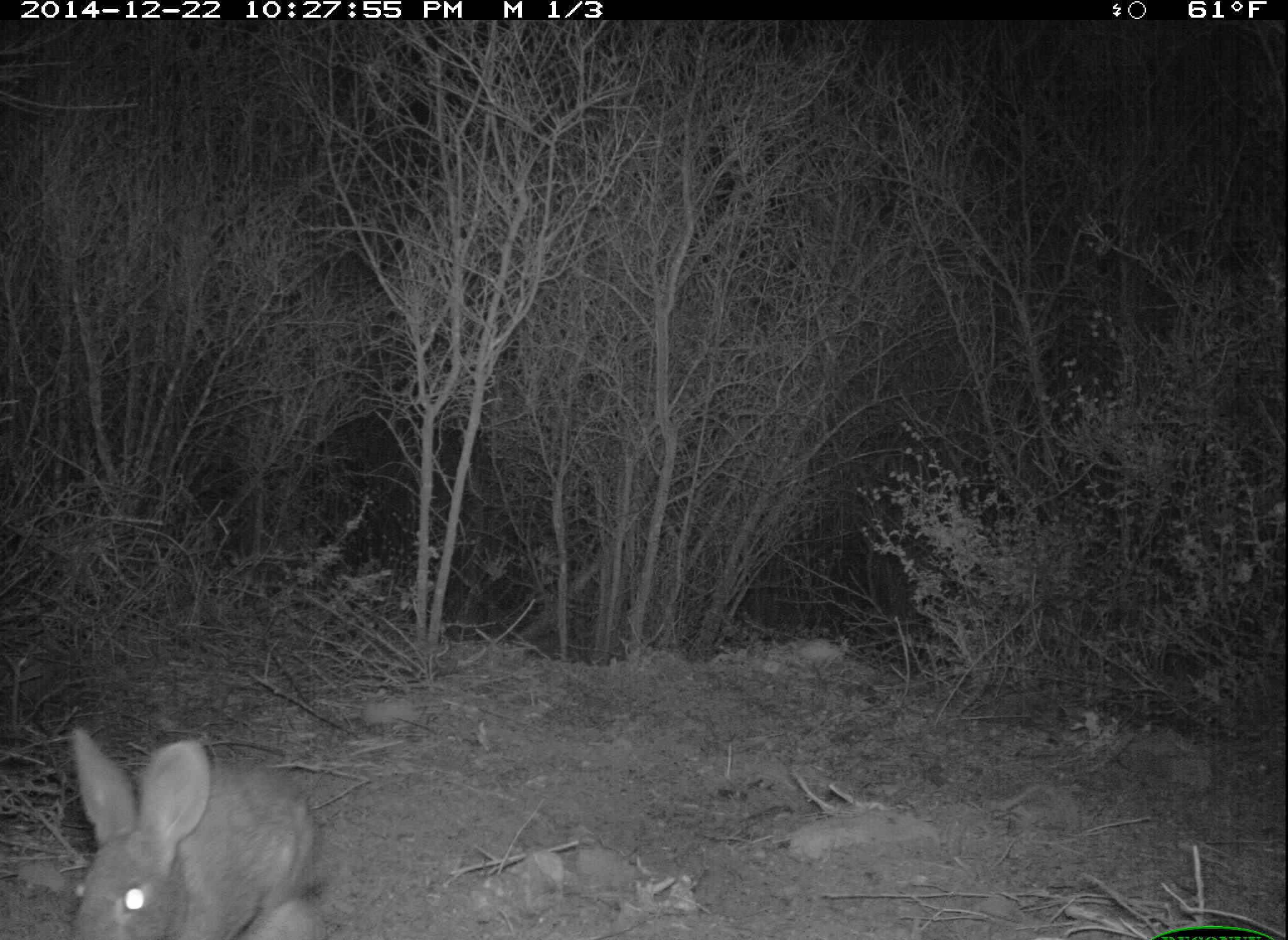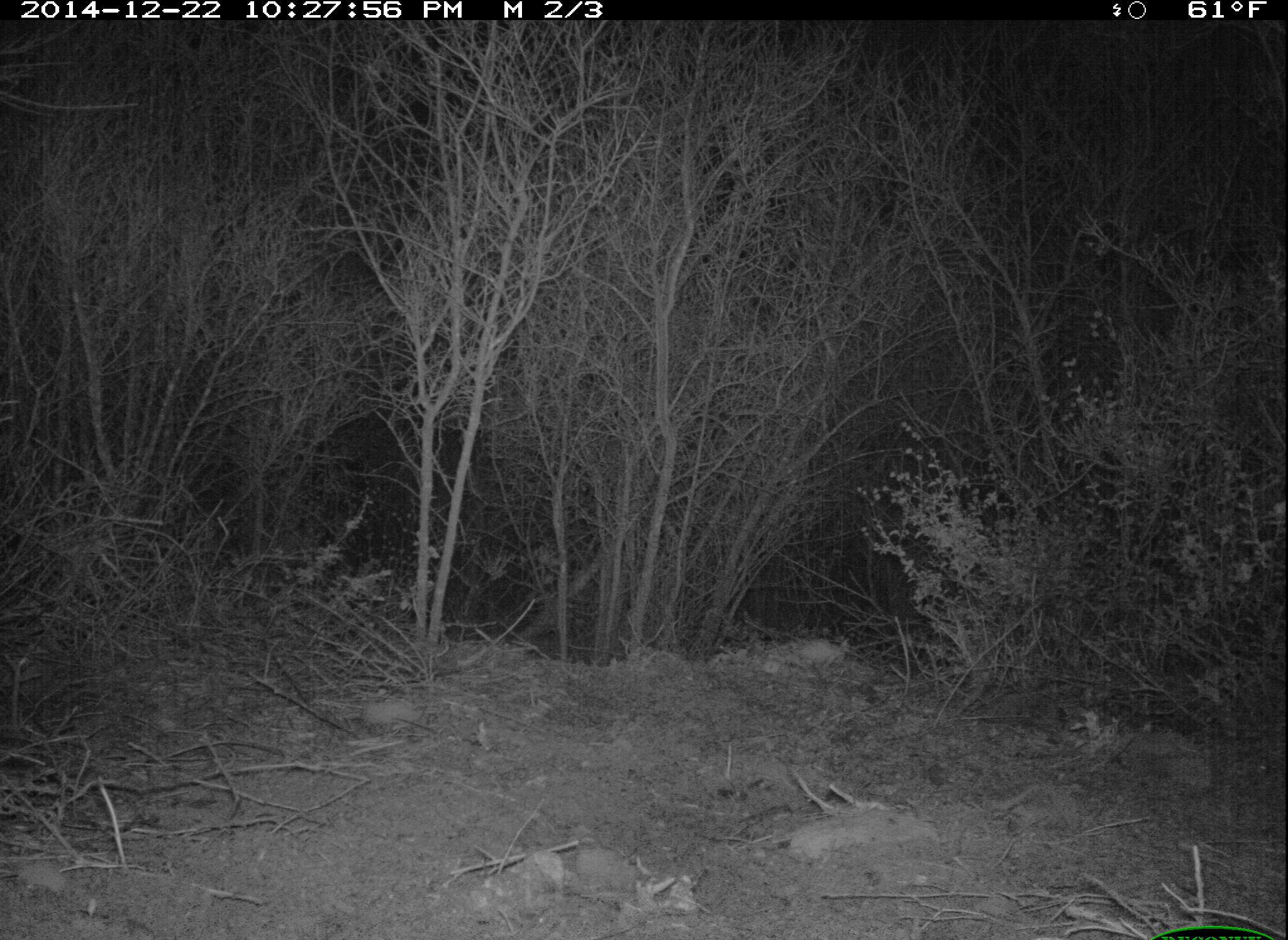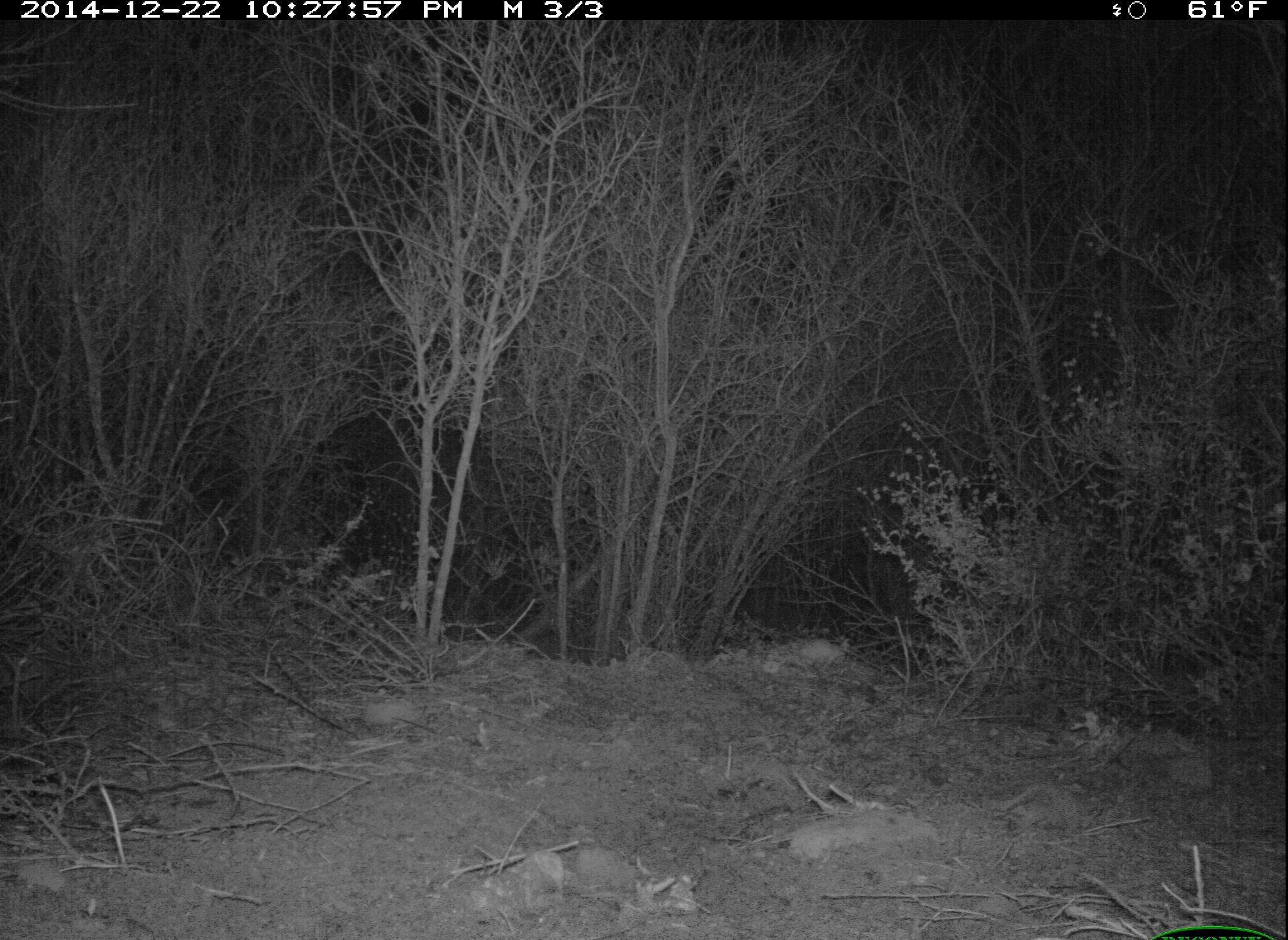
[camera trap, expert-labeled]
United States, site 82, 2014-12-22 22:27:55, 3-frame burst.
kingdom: Animalia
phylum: Chordata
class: Mammalia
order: Lagomorpha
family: Leporidae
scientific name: Leporidae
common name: rabbits and hares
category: rabbit